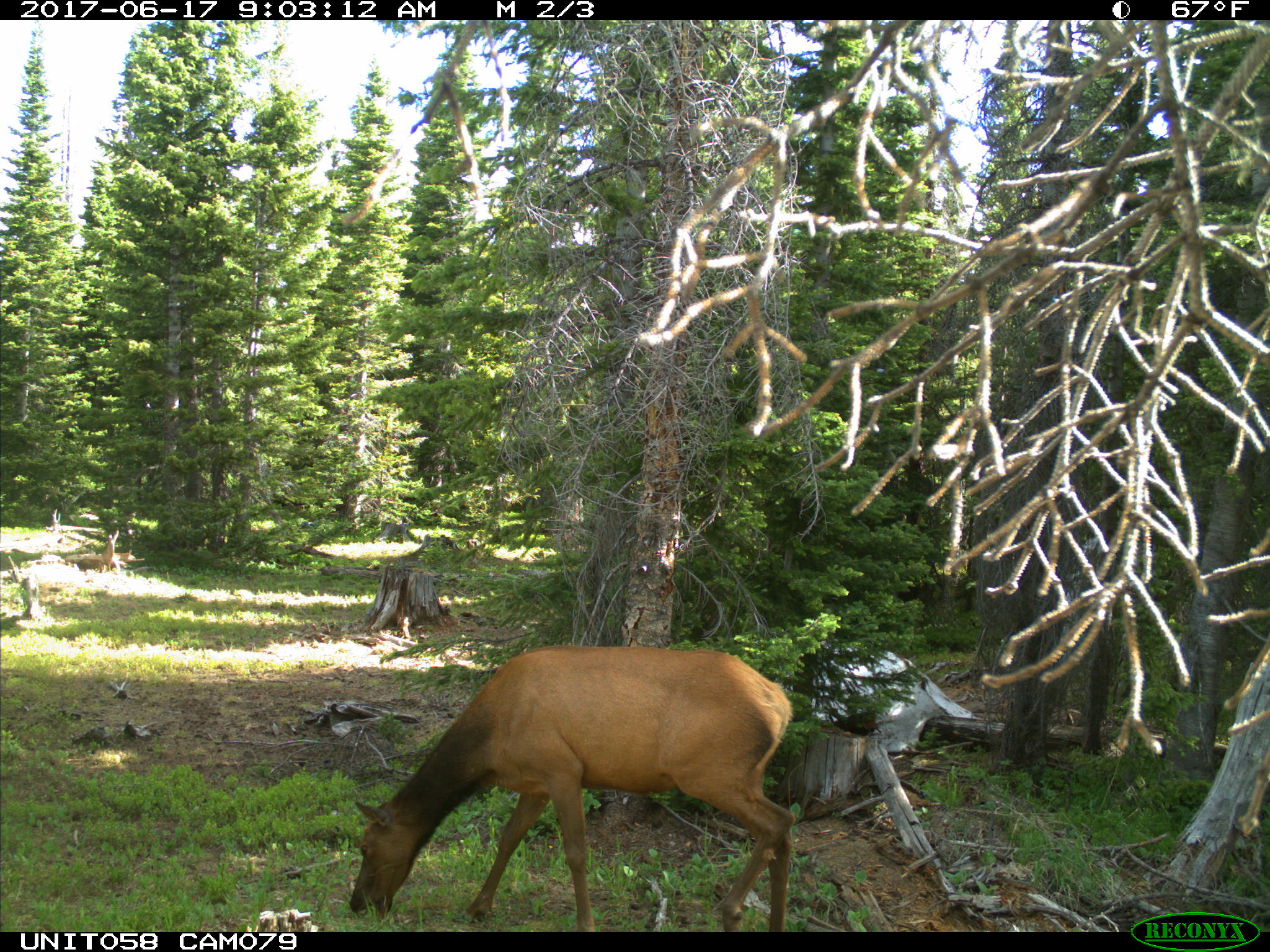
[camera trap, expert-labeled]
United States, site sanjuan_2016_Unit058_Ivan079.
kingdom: Animalia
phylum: Chordata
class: Mammalia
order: Artiodactyla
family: Cervidae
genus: Cervus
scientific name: Cervus elaphus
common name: red deer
Cervus elaphus (red deer).